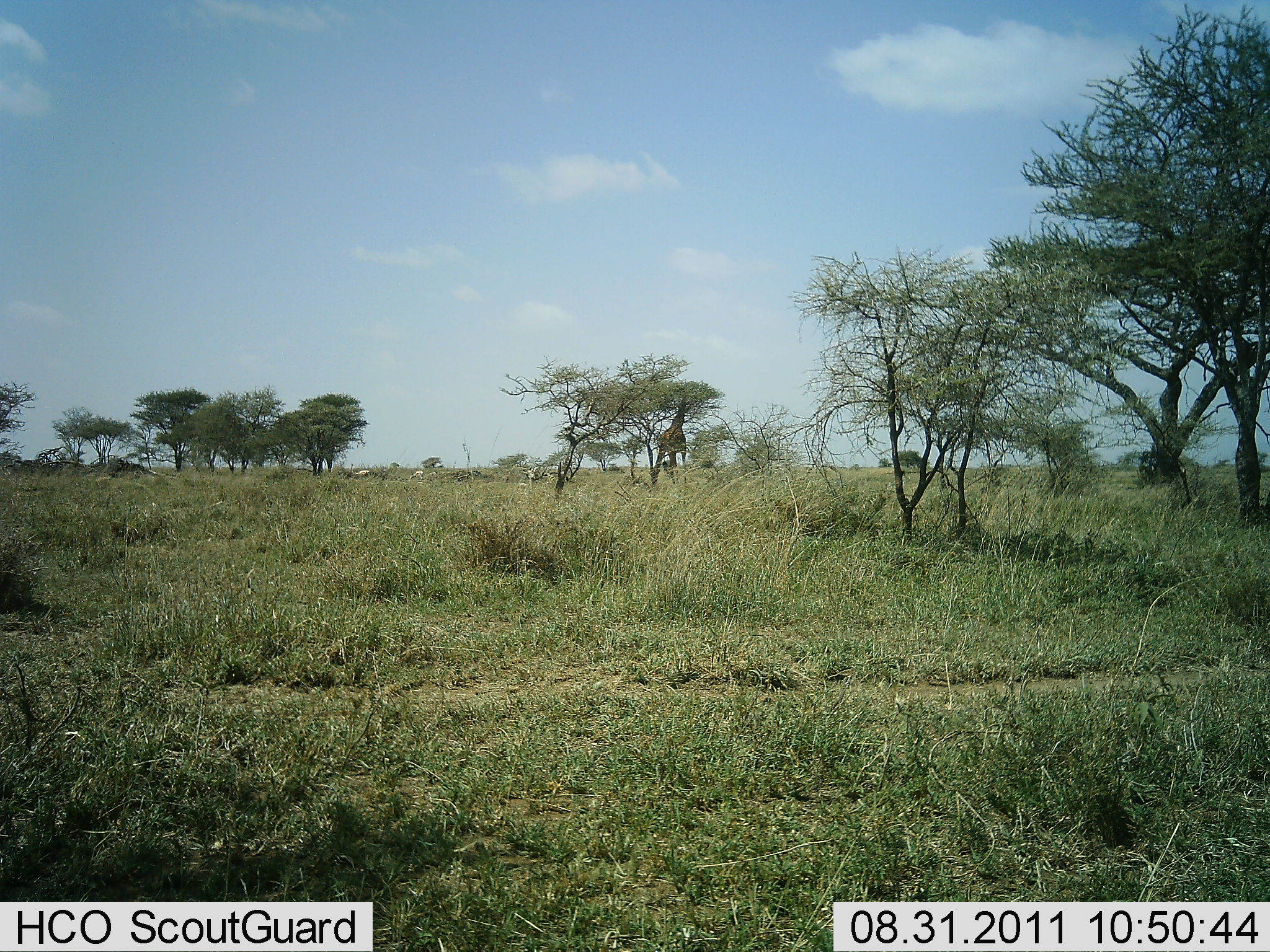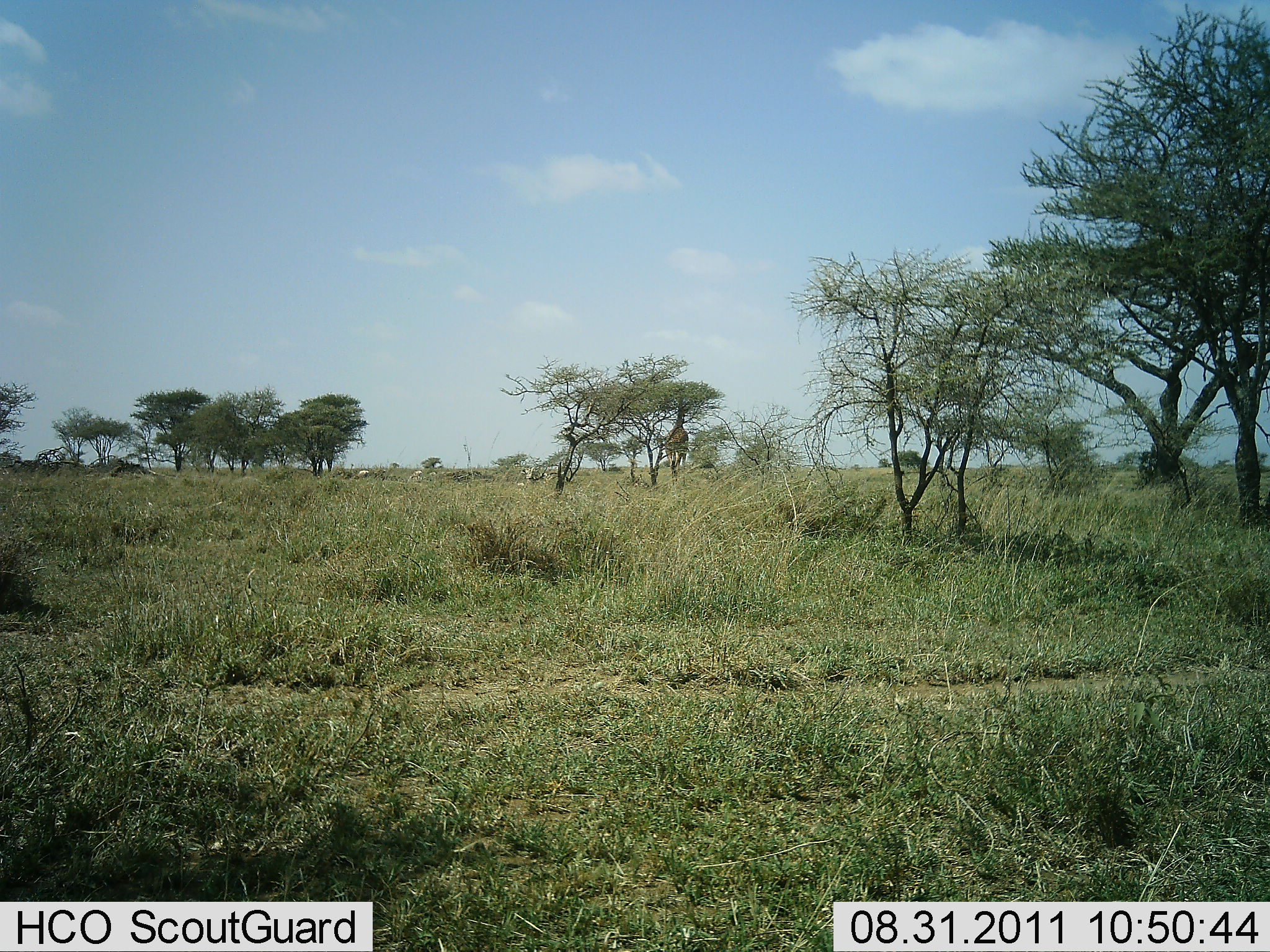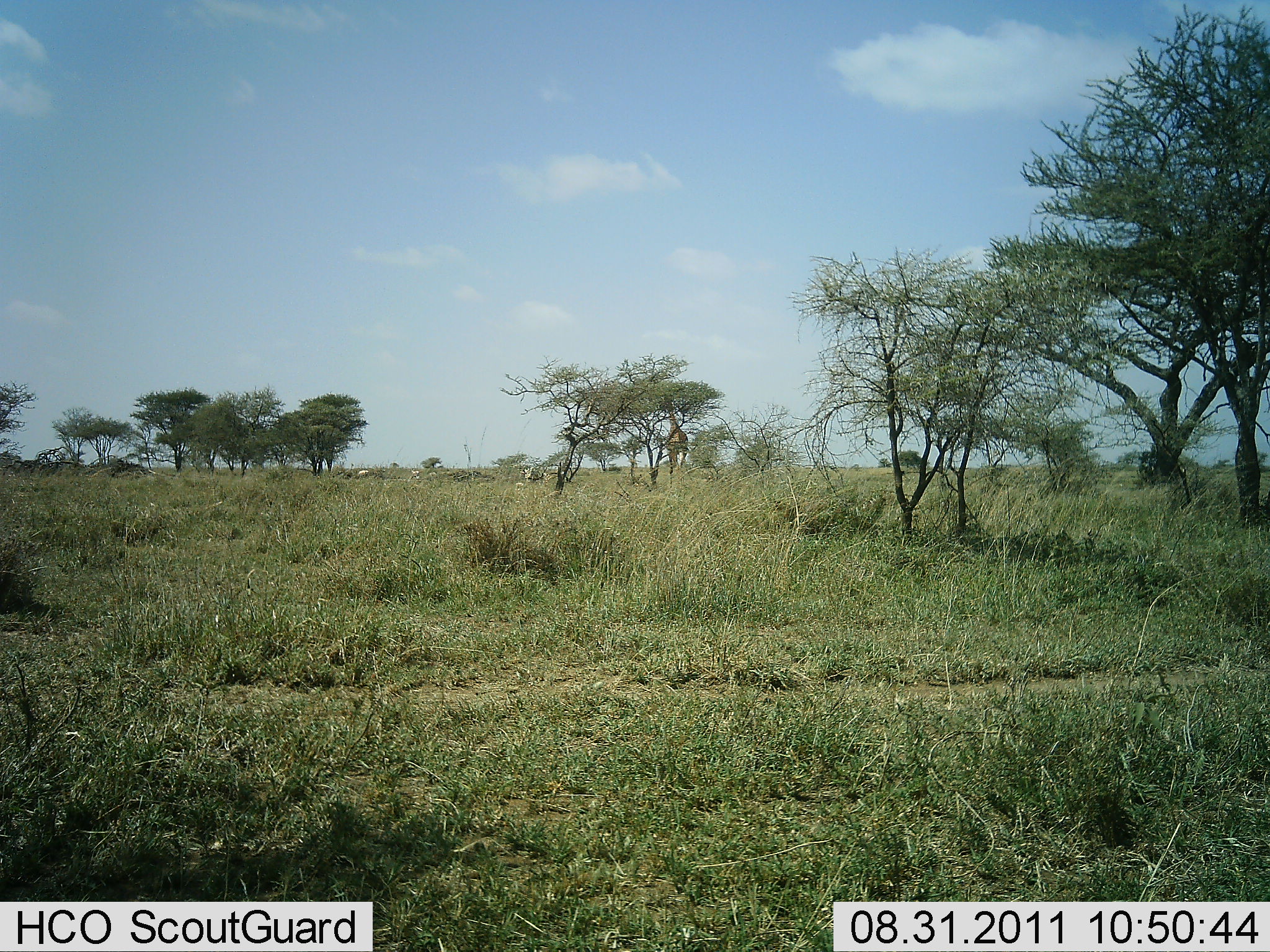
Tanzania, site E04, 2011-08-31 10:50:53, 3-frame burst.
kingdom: Animalia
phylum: Chordata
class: Mammalia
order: Artiodactyla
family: Giraffidae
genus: Giraffa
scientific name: Giraffa camelopardalis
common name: giraffe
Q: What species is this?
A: Giraffe (Giraffa camelopardalis).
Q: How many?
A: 1.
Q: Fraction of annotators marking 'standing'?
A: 21%.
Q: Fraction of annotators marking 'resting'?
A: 0%.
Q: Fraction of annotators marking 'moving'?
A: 7%.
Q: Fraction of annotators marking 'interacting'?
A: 0%.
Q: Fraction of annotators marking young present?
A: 0%.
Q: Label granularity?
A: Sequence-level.